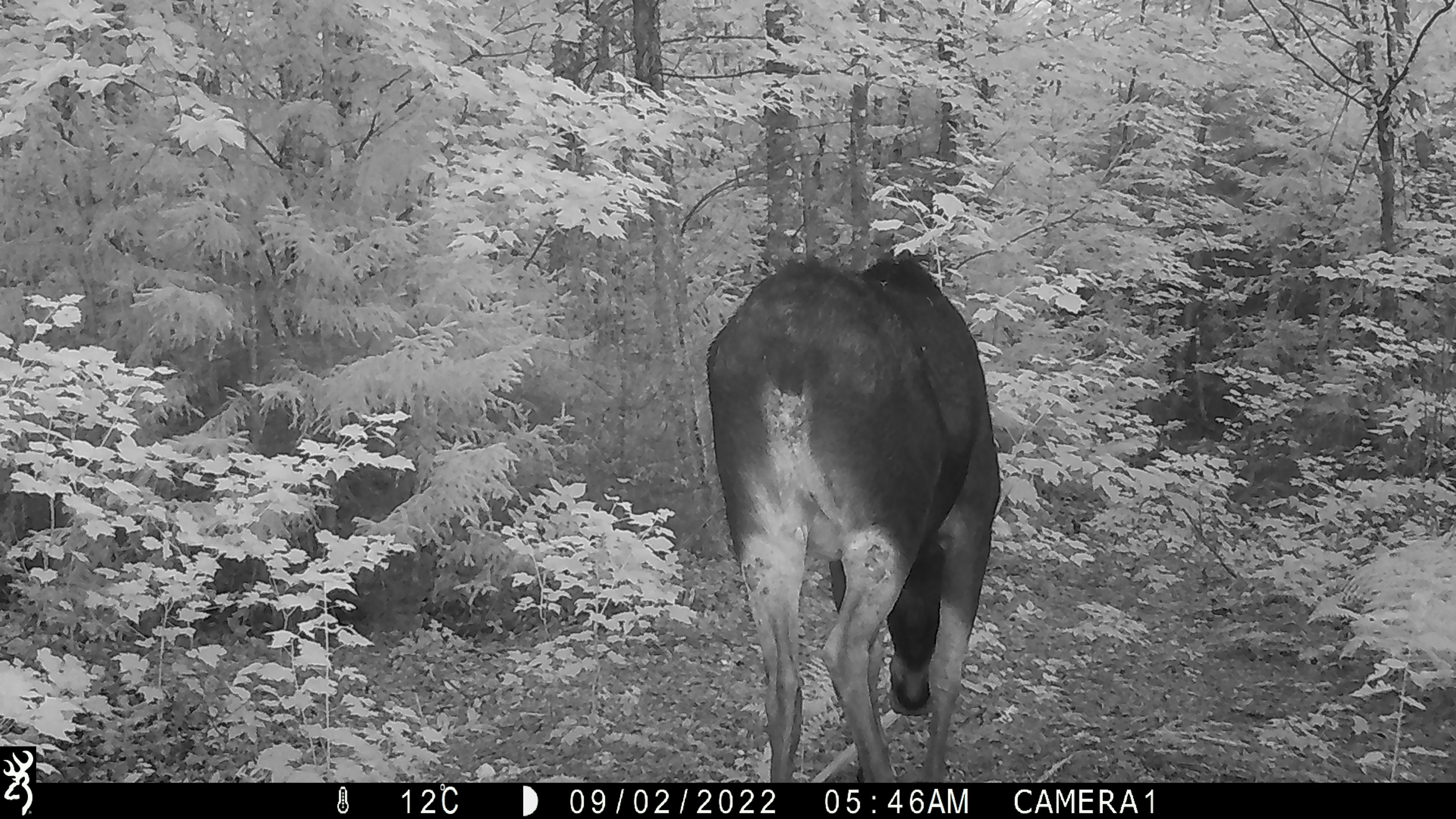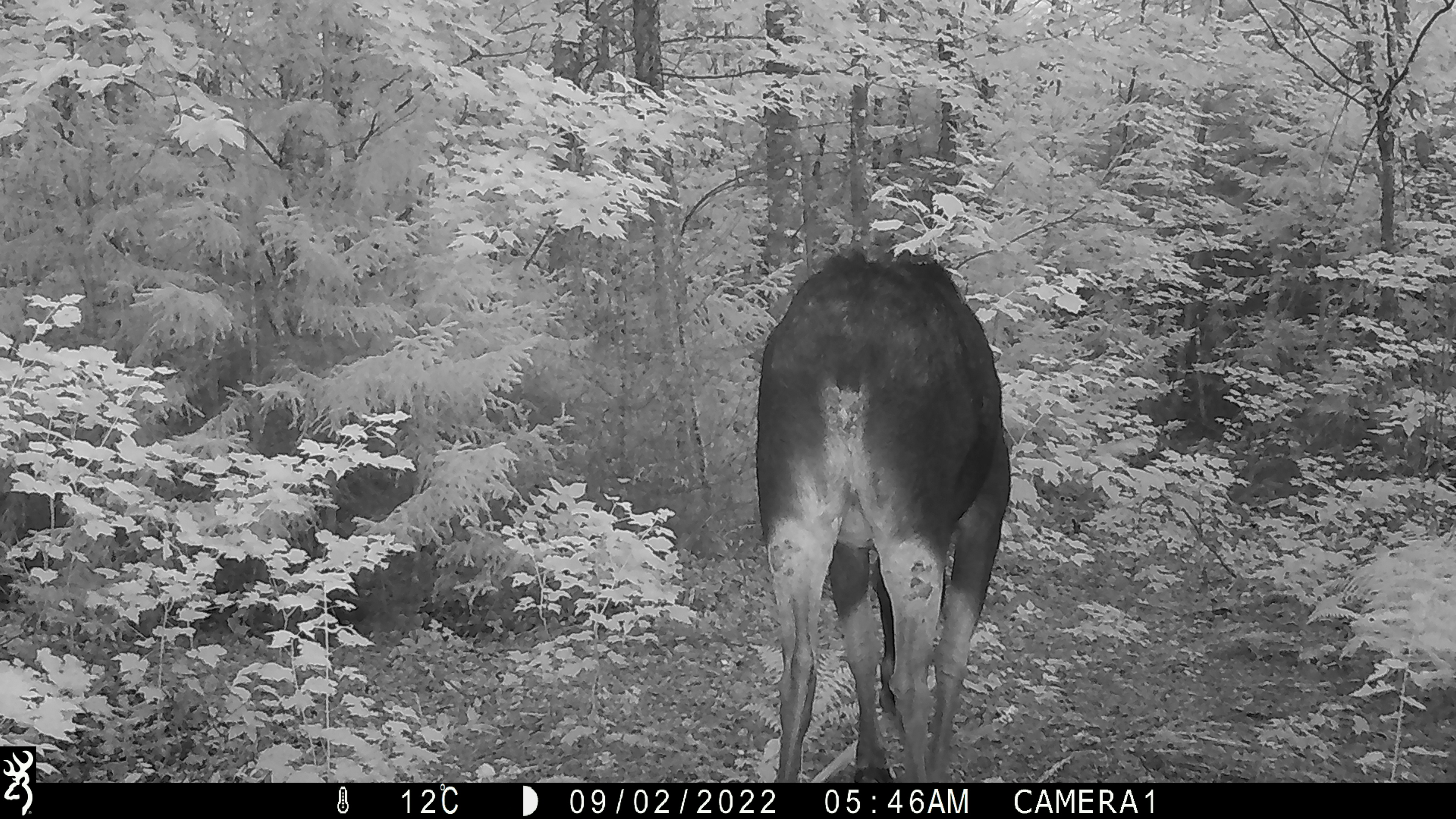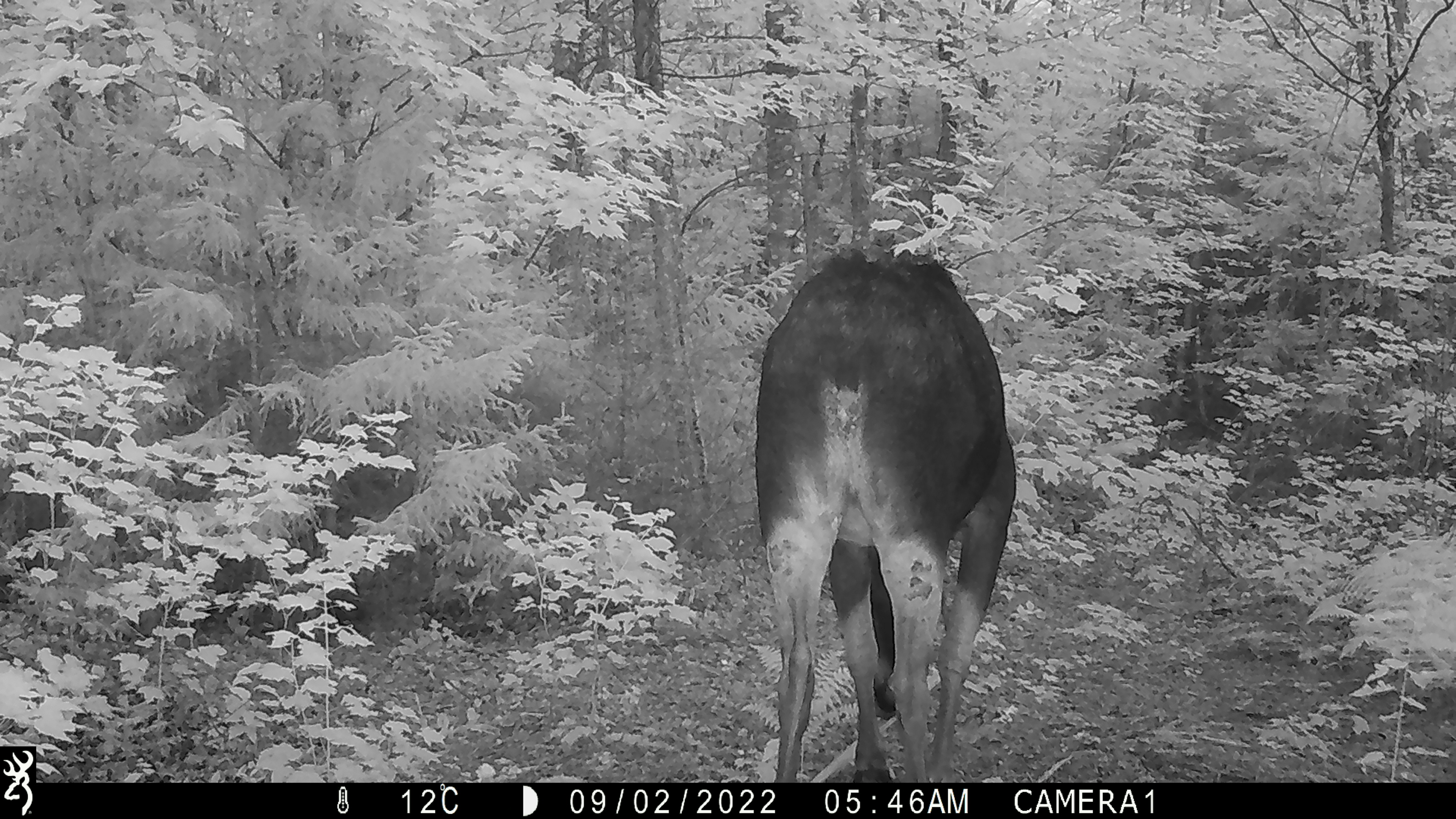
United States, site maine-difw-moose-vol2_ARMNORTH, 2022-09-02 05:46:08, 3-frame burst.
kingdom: Animalia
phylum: Chordata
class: Mammalia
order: Artiodactyla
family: Cervidae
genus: Alces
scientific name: Alces alces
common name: moose